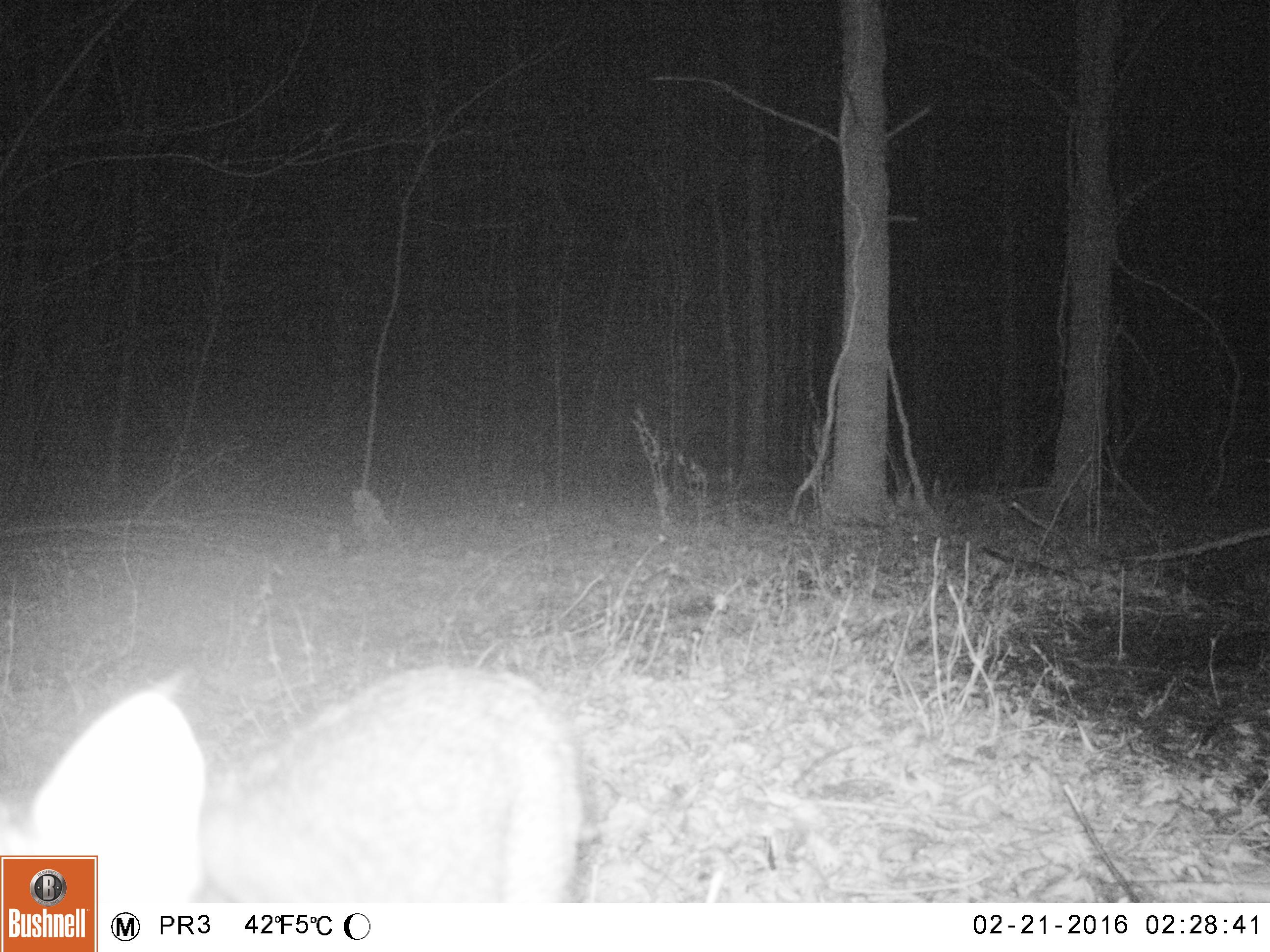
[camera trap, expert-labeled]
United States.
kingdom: Animalia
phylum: Chordata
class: Mammalia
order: Carnivora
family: Felidae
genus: Lynx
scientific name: Lynx rufus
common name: bobcat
Bobcat (Lynx rufus).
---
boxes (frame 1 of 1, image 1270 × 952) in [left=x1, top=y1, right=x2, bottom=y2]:
Bobcat: [left=0, top=641, right=602, bottom=900]